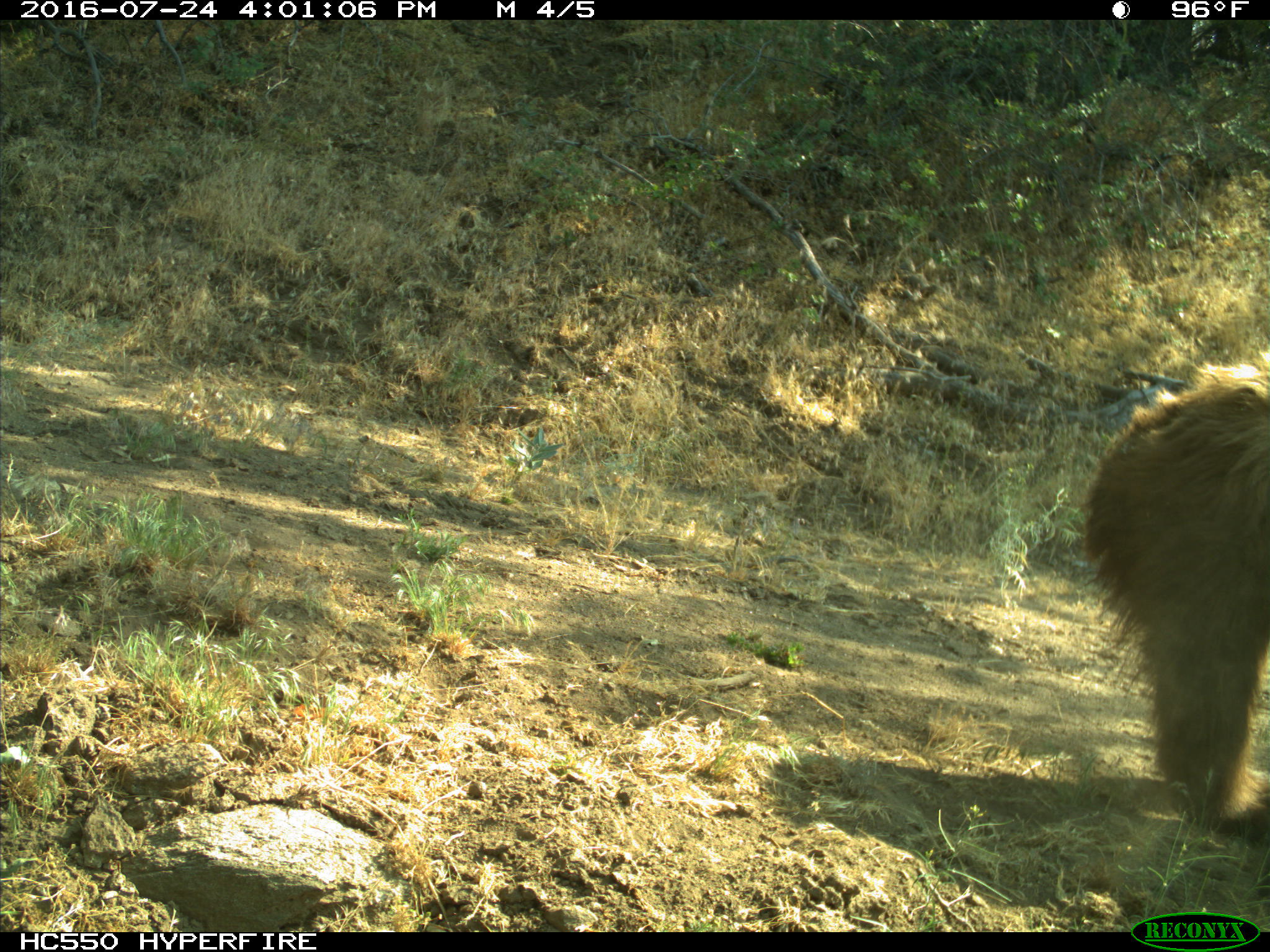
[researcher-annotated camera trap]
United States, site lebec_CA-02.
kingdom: Animalia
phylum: Chordata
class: Mammalia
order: Carnivora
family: Ursidae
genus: Ursus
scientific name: Ursus americanus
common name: american black bear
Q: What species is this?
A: Ursus americanus (american black bear).